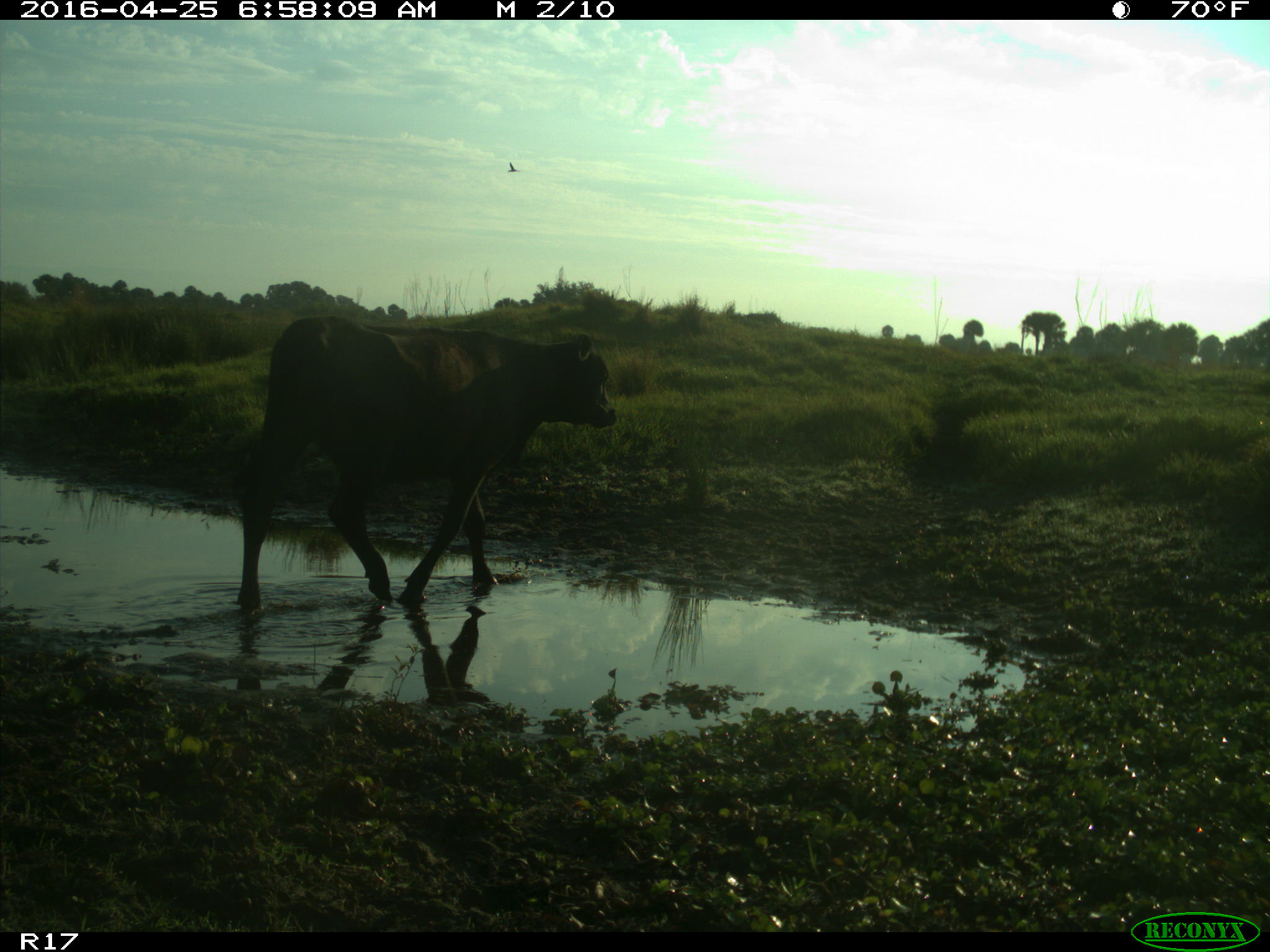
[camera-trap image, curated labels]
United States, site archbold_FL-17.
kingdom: Animalia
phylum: Chordata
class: Mammalia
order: Artiodactyla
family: Bovidae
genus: Bos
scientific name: Bos taurus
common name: domestic cow